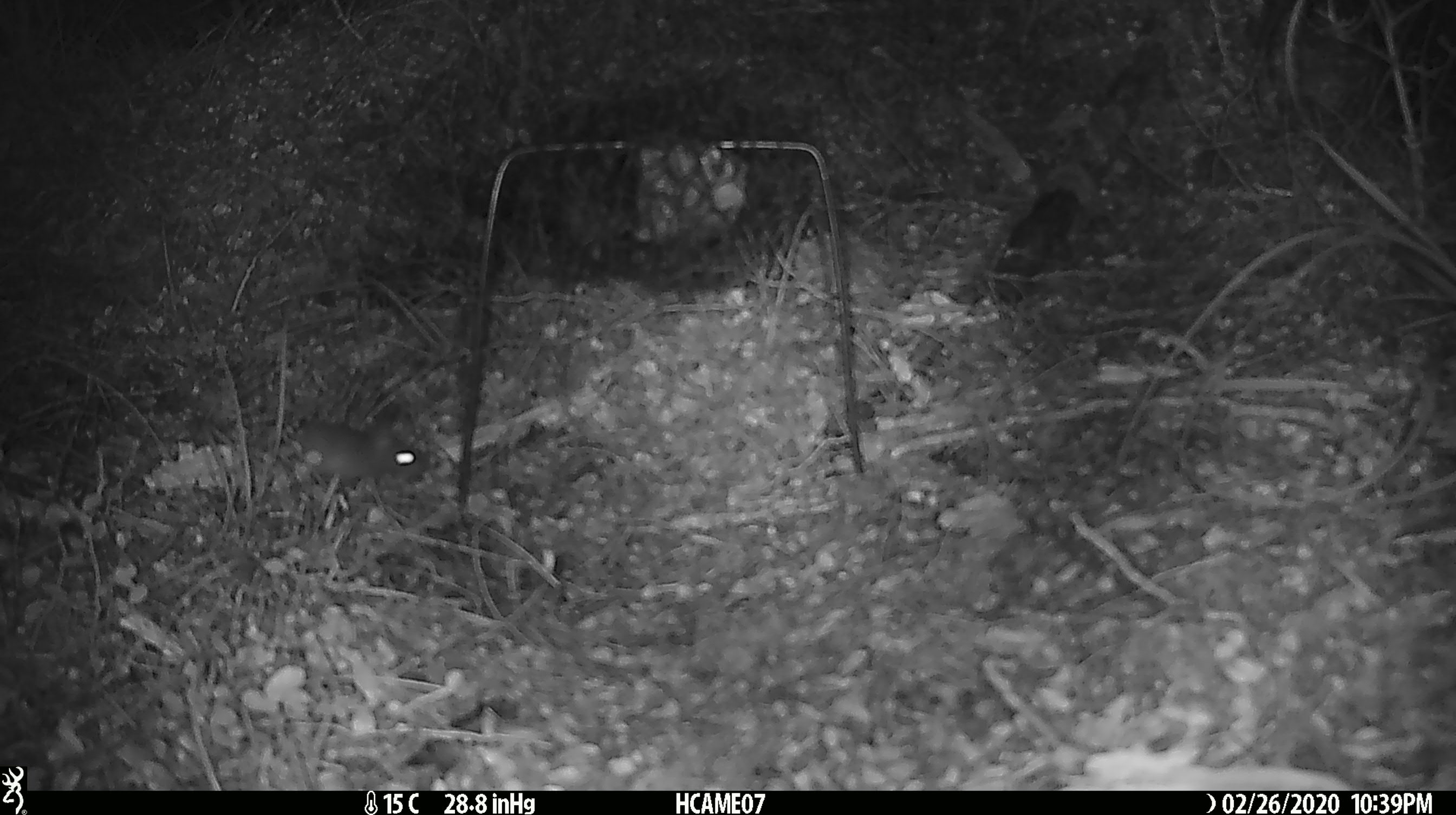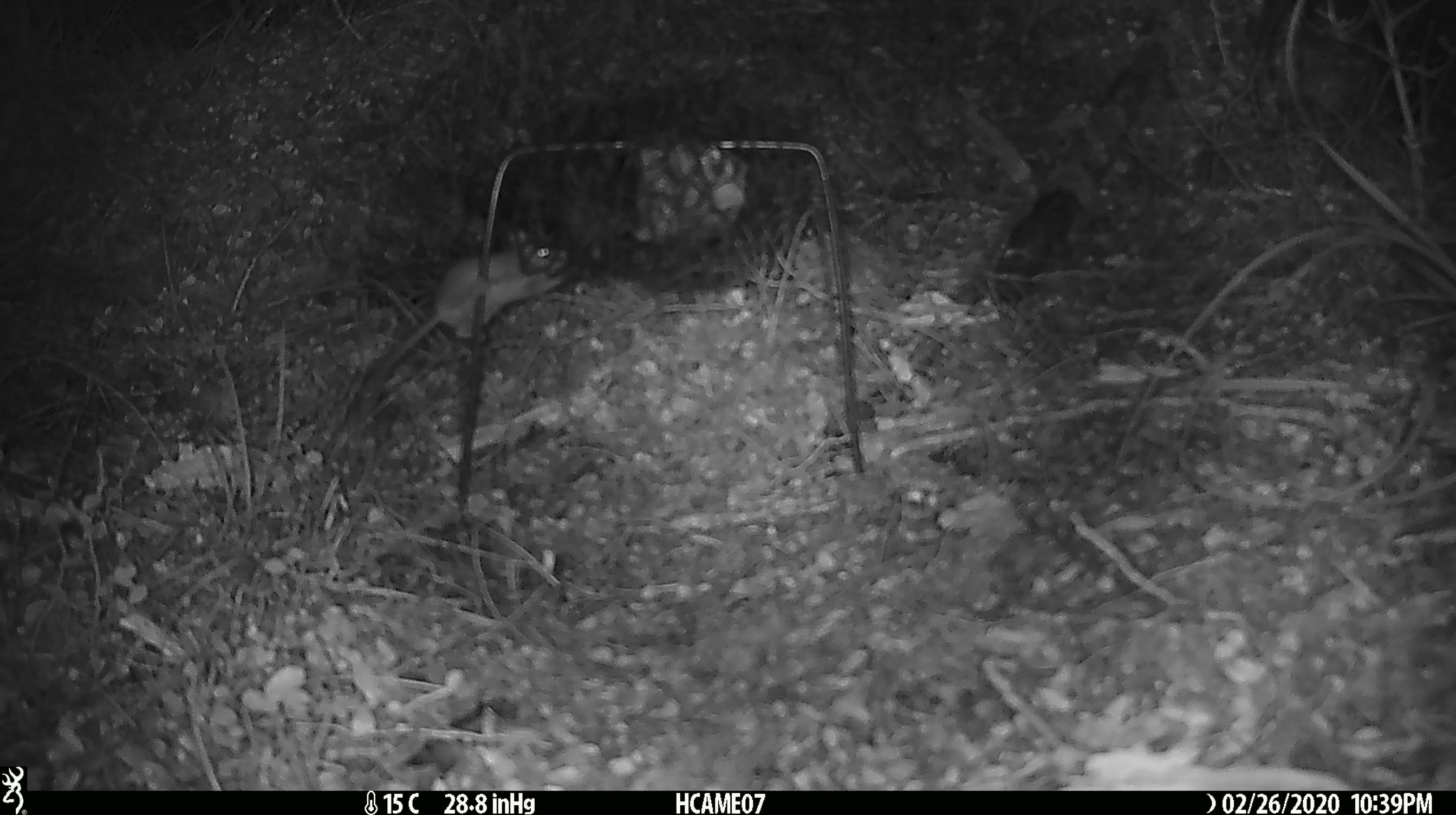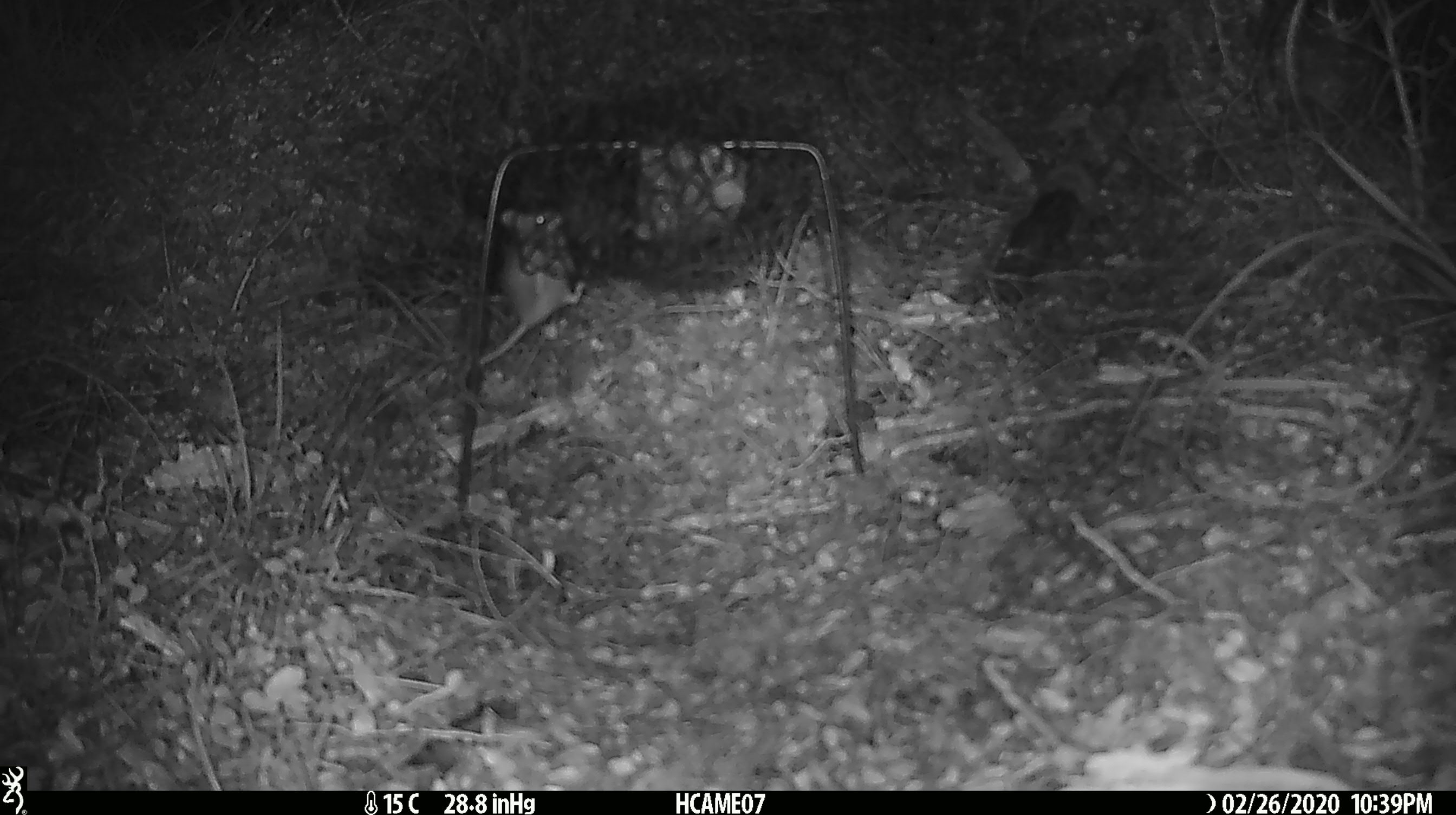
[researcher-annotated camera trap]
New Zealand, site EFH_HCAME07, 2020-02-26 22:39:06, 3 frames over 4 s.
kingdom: Animalia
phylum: Chordata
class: Mammalia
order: Rodentia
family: Muridae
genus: Mus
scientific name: Mus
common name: mouse